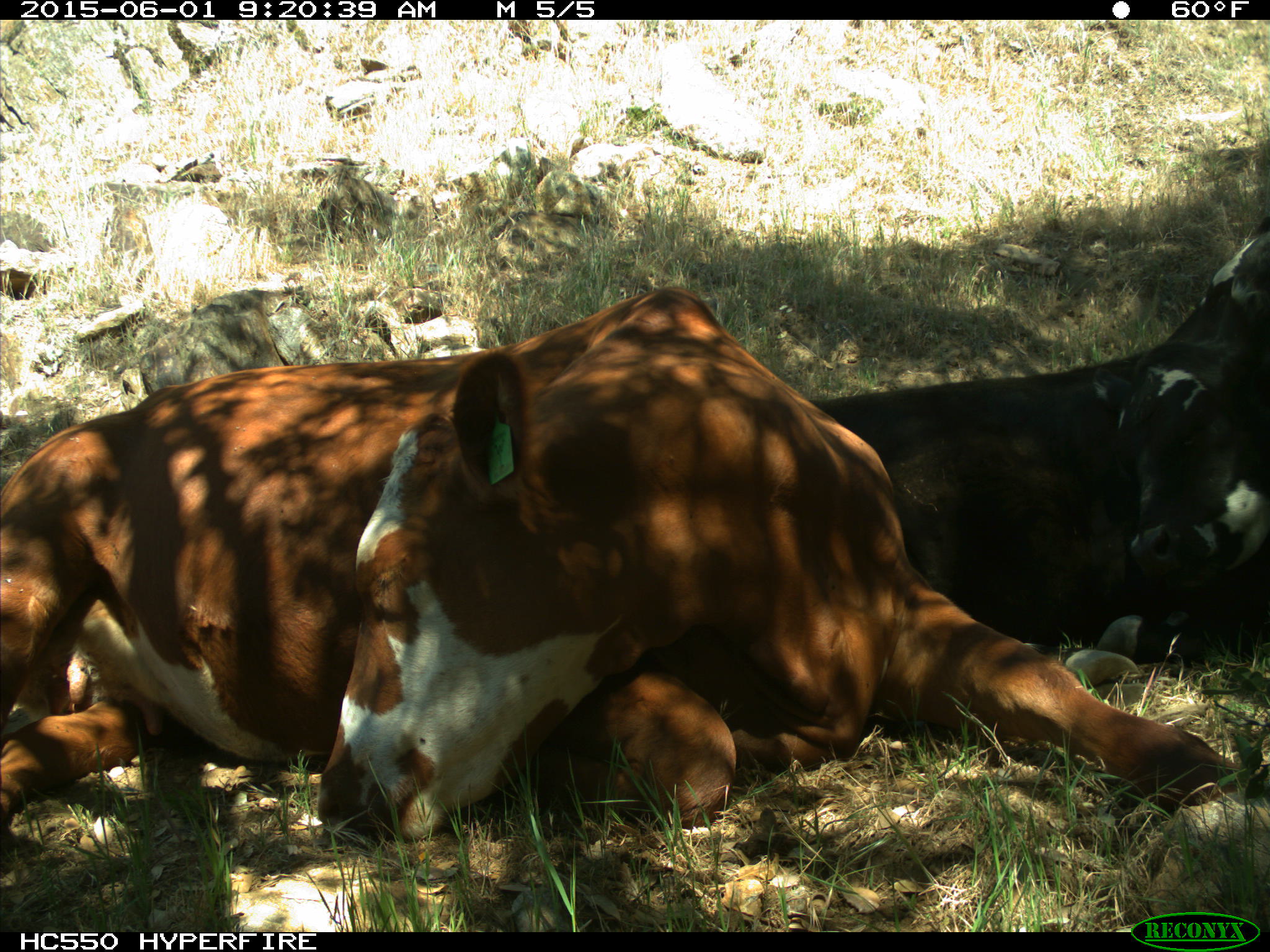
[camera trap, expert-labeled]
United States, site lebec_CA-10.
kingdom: Animalia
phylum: Chordata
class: Mammalia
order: Artiodactyla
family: Bovidae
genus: Bos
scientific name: Bos taurus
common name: domestic cow